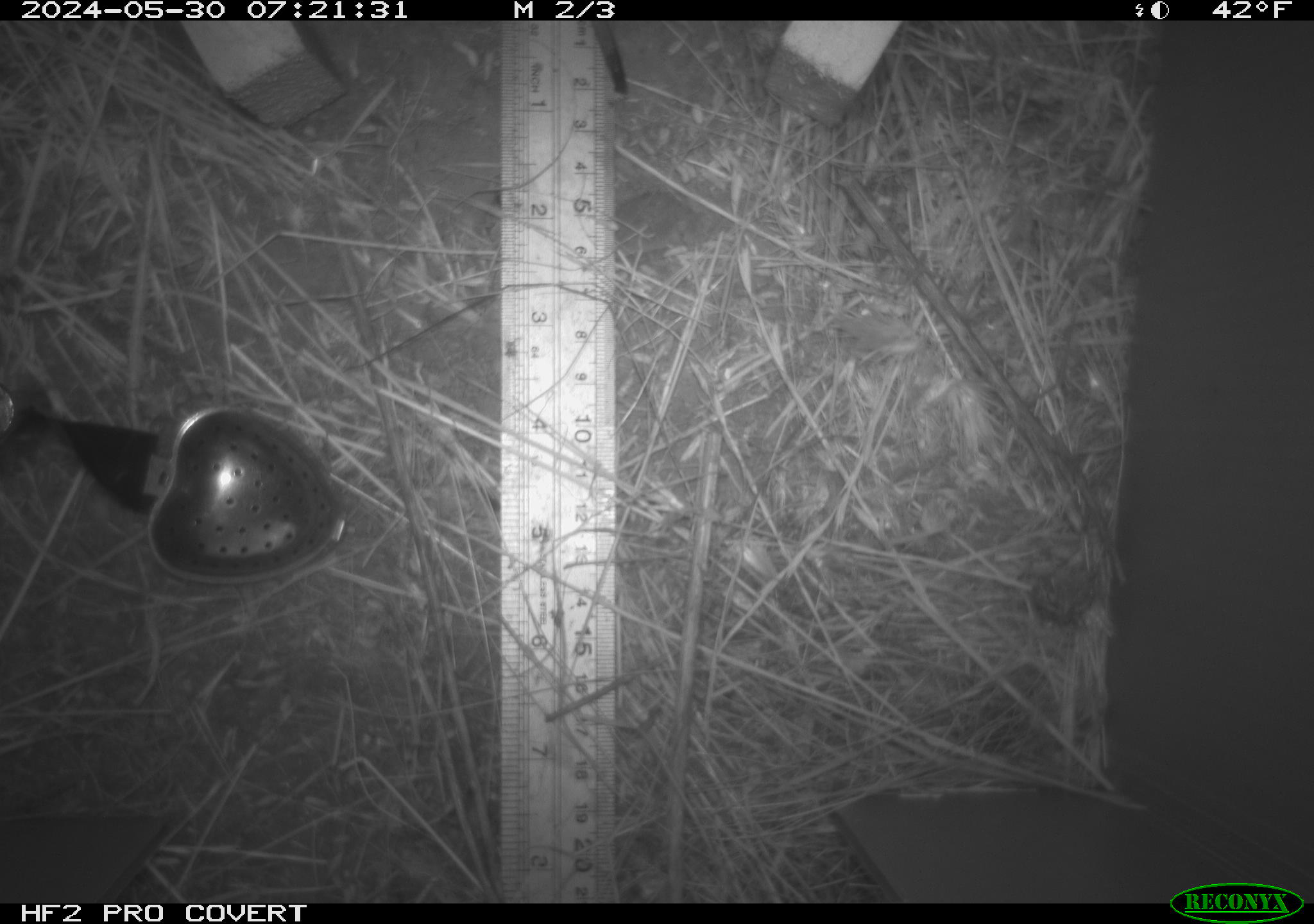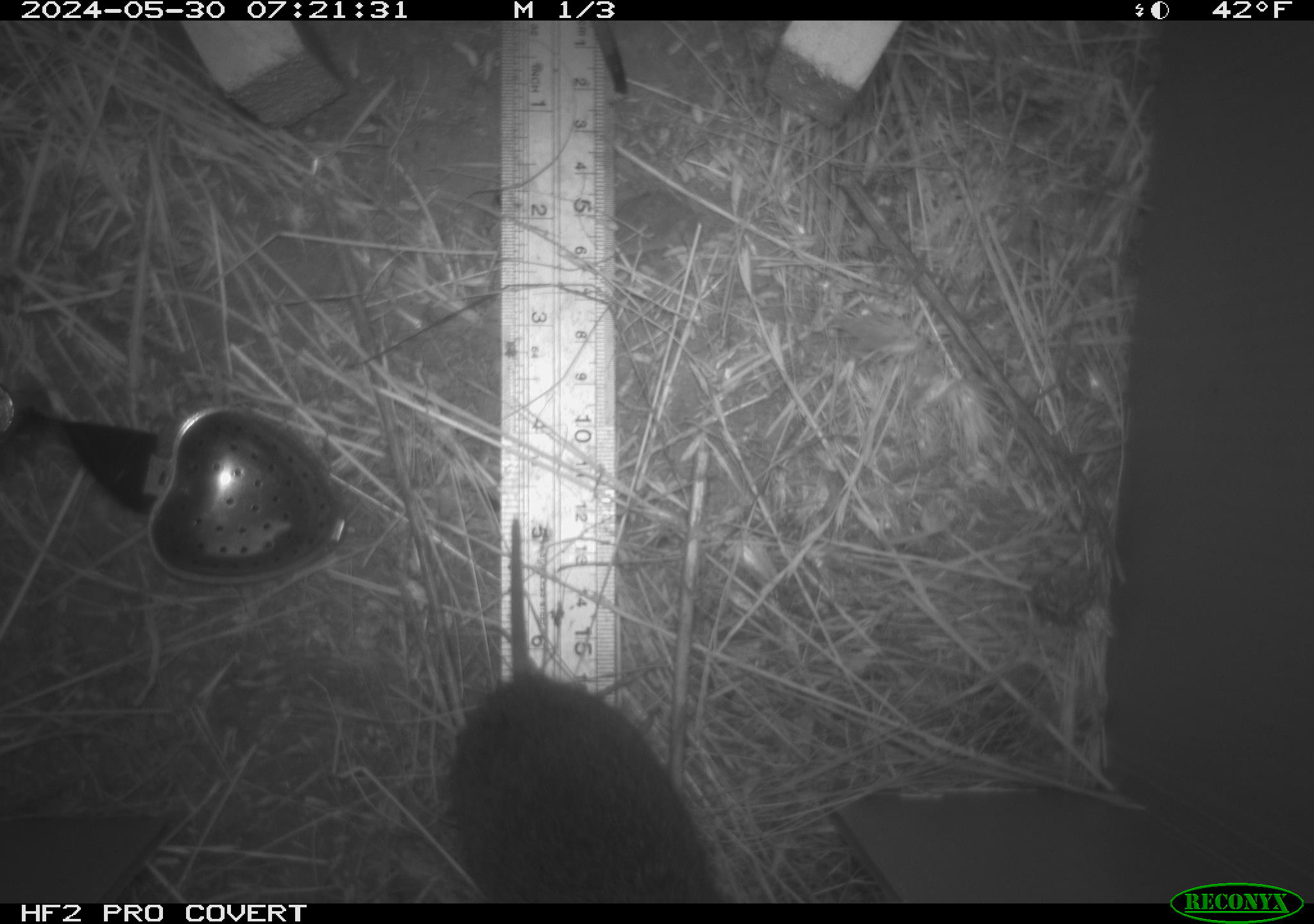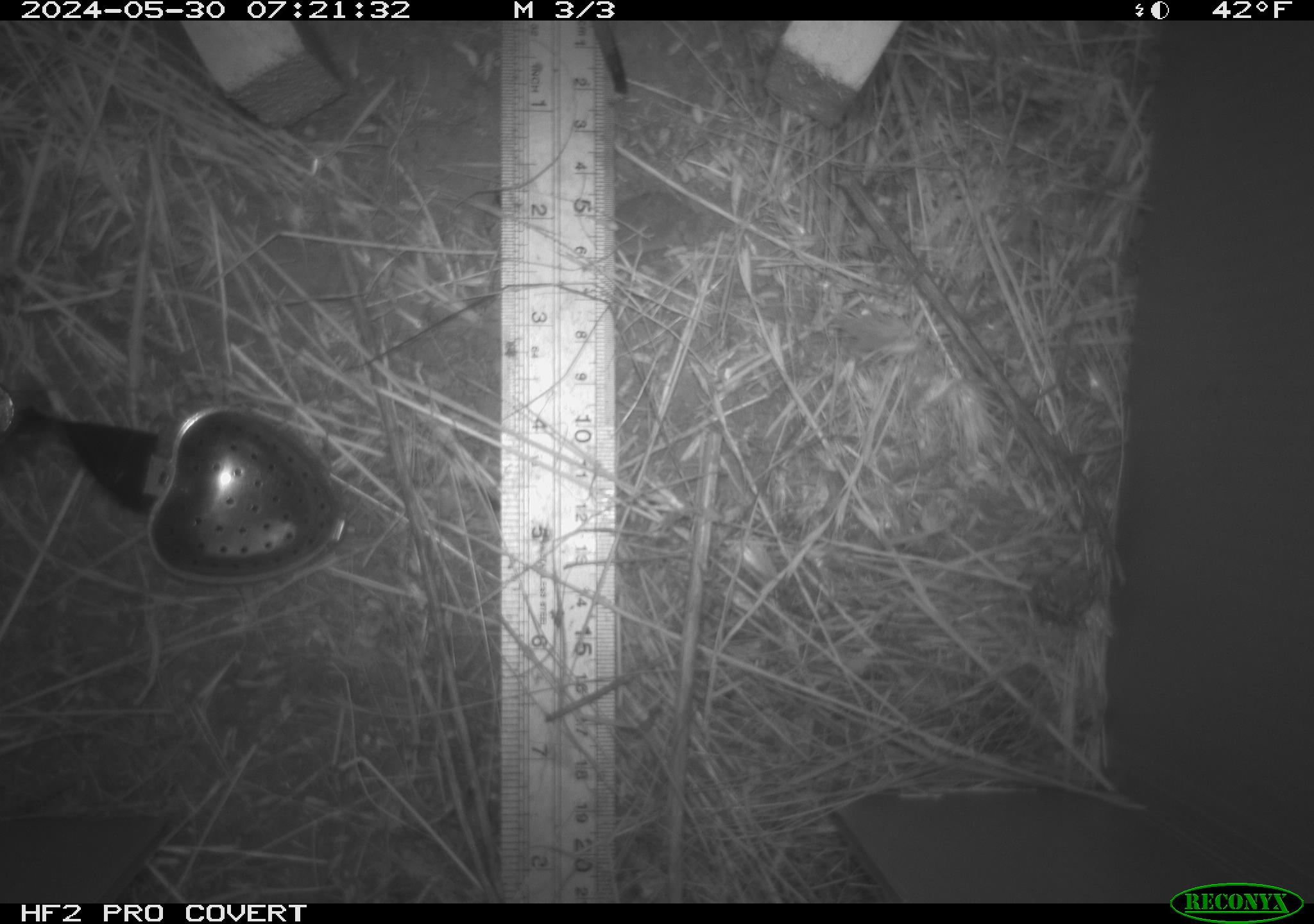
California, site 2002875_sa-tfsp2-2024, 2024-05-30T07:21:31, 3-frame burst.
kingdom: Animalia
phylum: Chordata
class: Mammalia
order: Rodentia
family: Cricetidae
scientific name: Arvicolinae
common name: voles, lemmings, and muskrats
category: arvicolinae subfamily